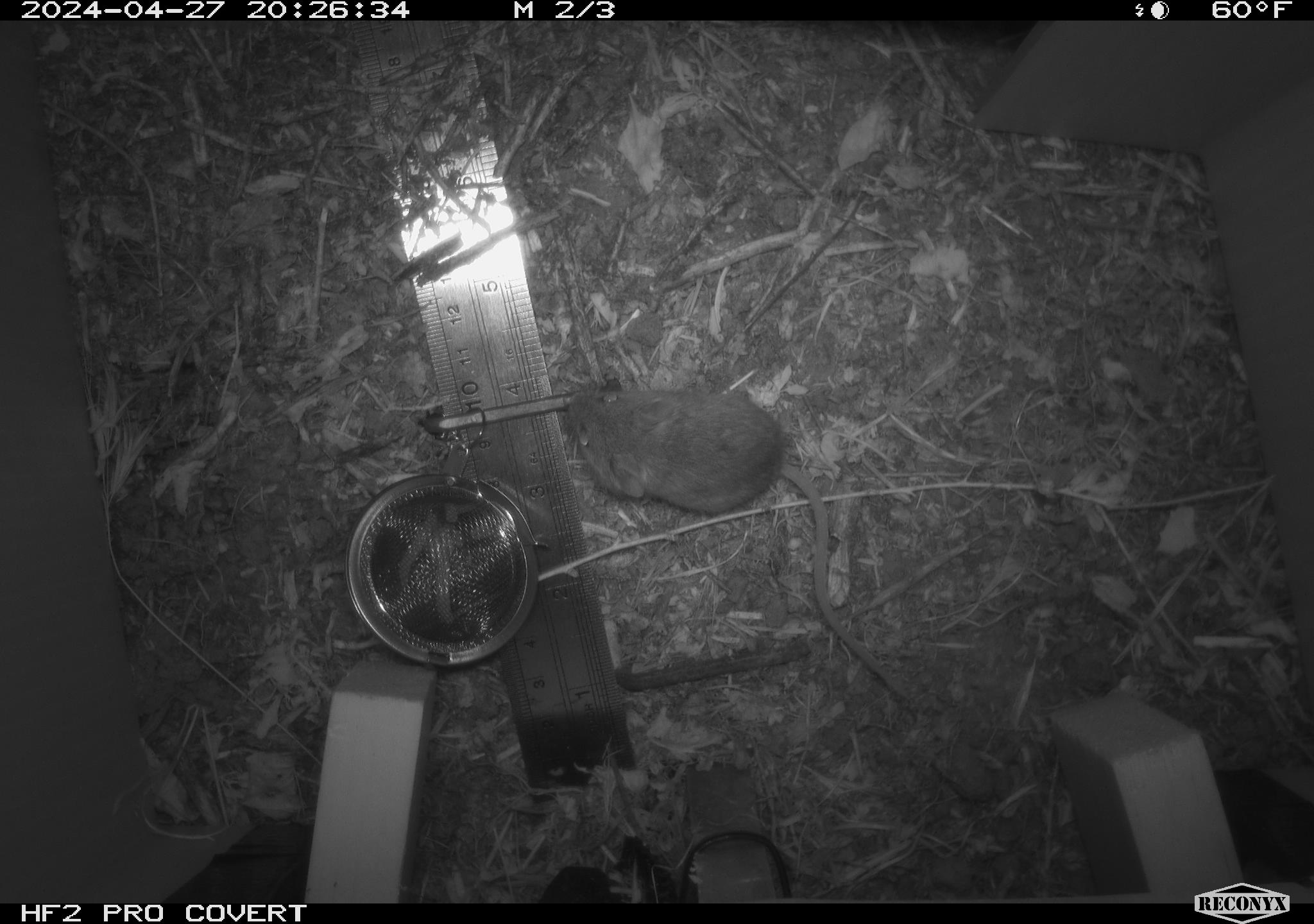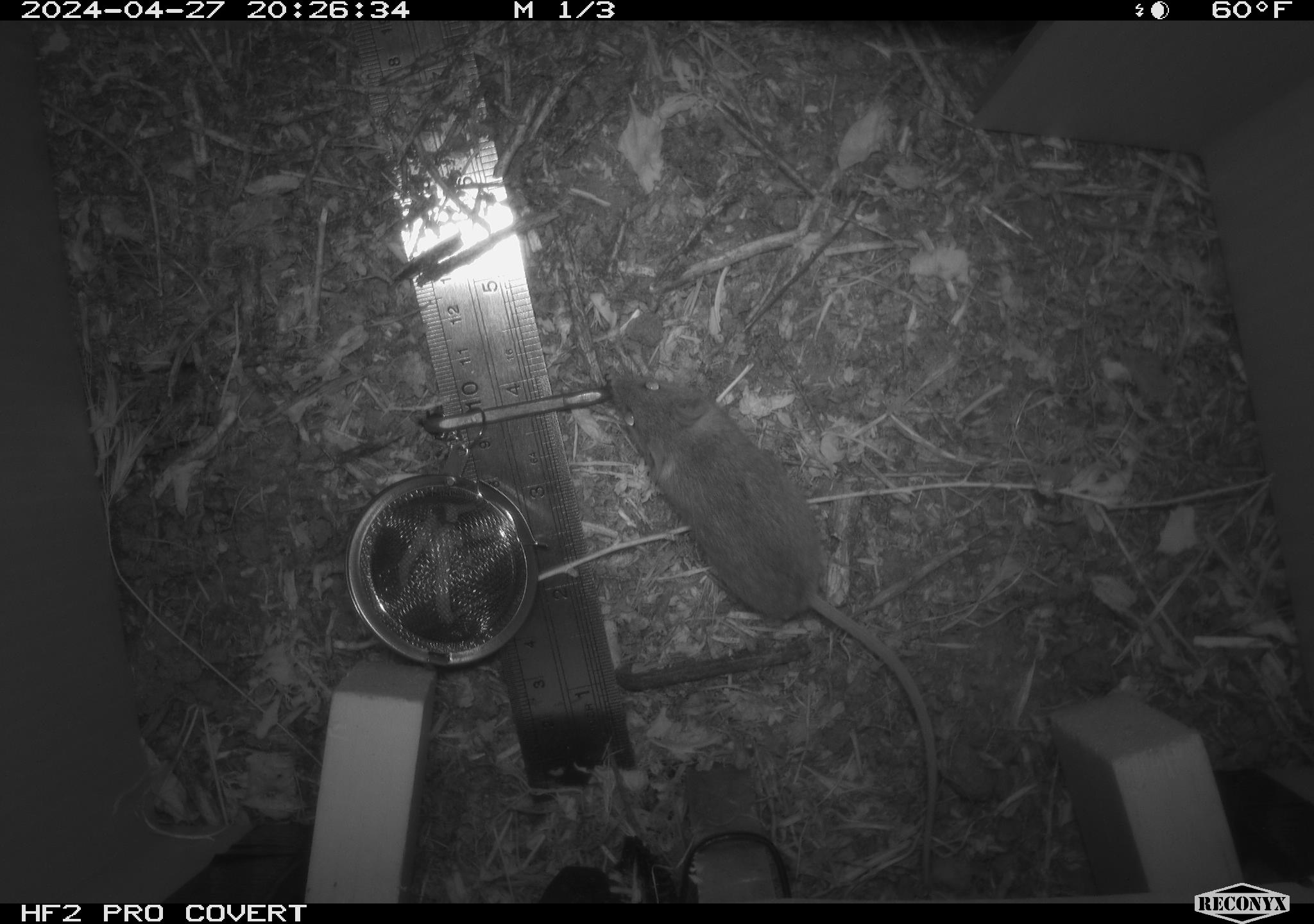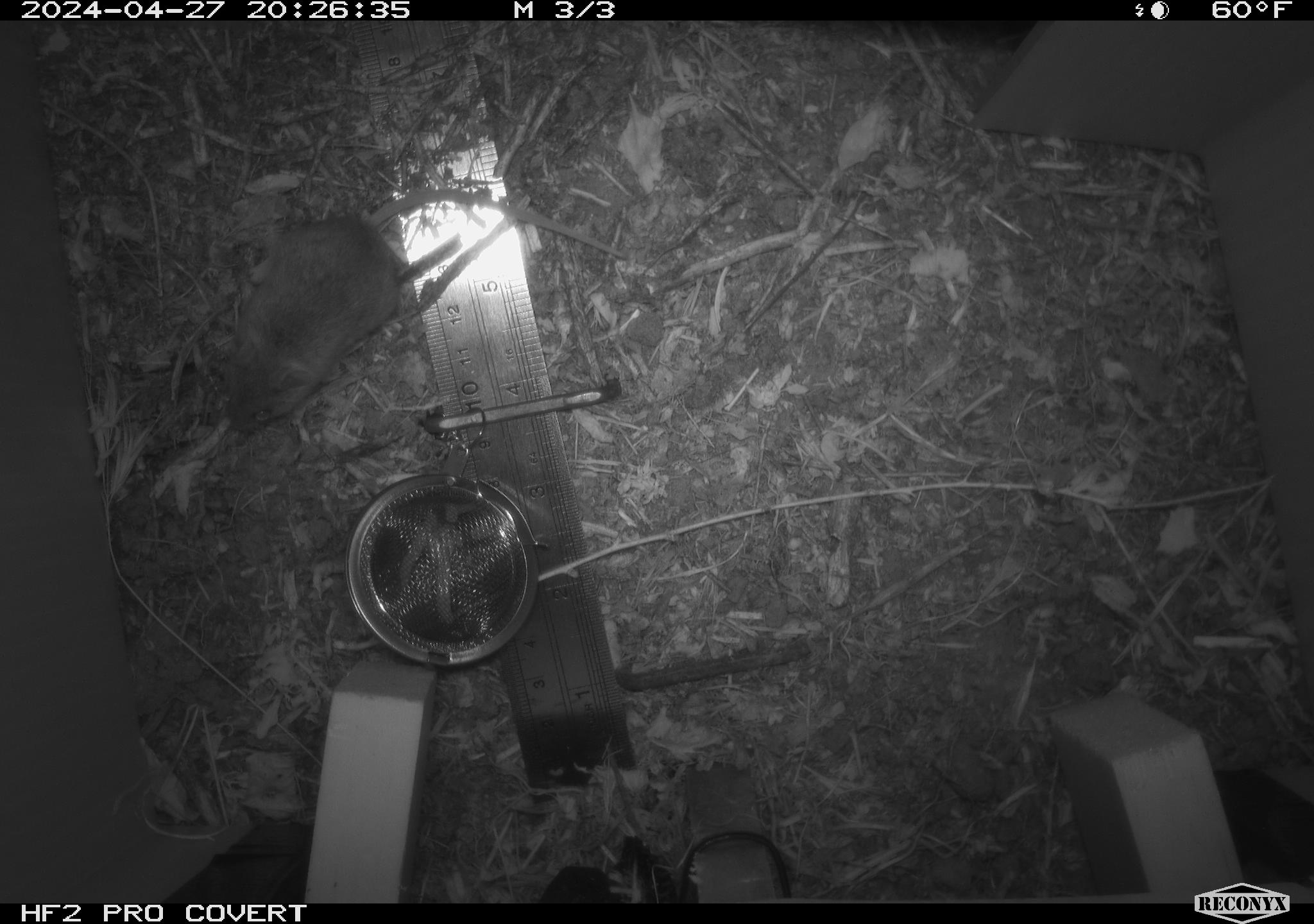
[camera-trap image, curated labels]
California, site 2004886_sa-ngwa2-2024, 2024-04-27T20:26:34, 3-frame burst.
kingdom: Animalia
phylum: Chordata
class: Mammalia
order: Rodentia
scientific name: Rodentia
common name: mouse species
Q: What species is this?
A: Mouse species (Rodentia).